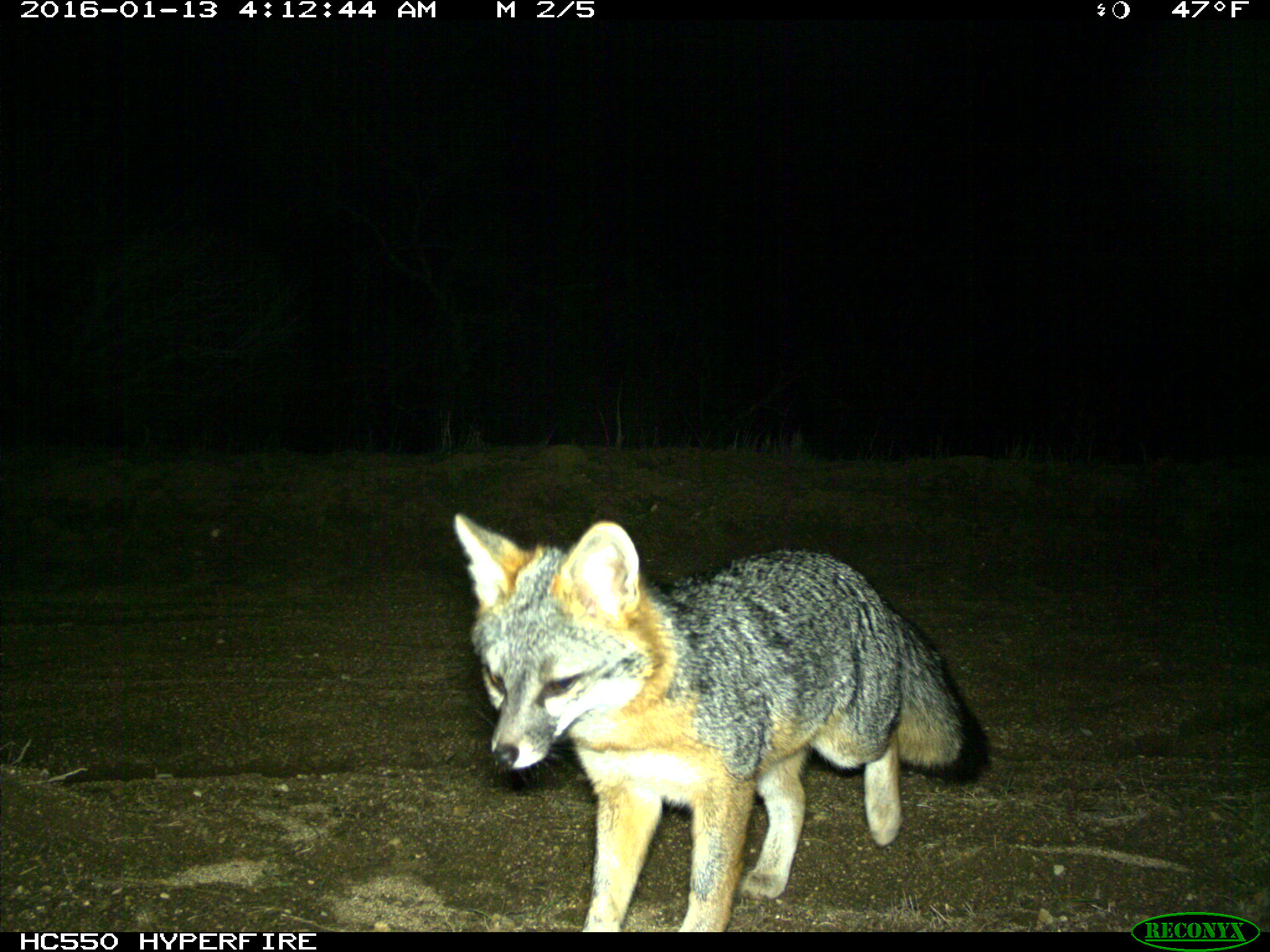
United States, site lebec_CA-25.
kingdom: Animalia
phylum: Chordata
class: Mammalia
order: Carnivora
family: Canidae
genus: Urocyon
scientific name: Urocyon cinereoargenteus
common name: gray fox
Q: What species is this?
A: Urocyon cinereoargenteus (gray fox).